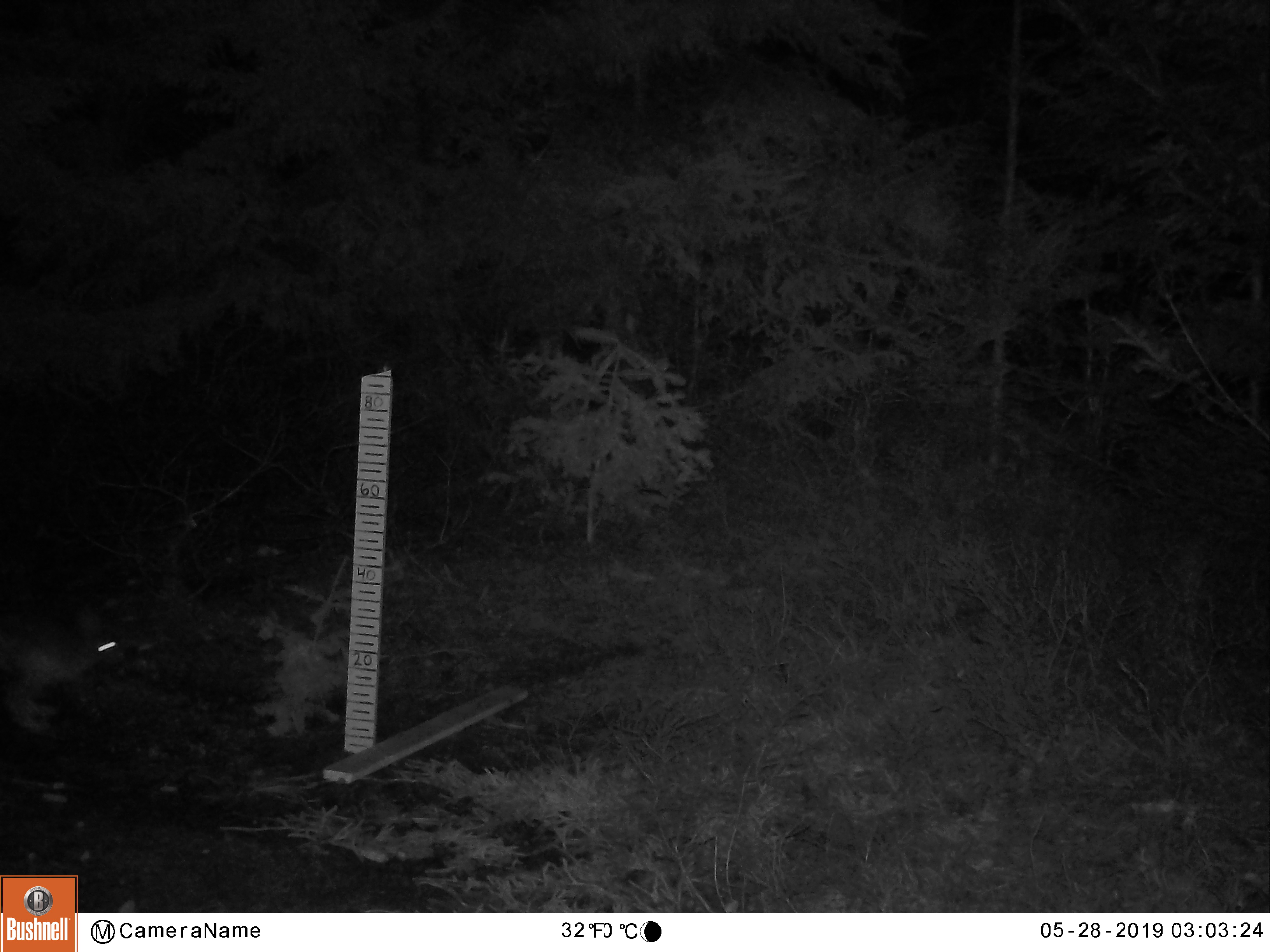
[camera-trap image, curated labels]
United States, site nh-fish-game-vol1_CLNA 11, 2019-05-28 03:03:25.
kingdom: Animalia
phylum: Chordata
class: Mammalia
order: Lagomorpha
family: Leporidae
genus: Lepus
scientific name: Lepus americanus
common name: snowshoe hare